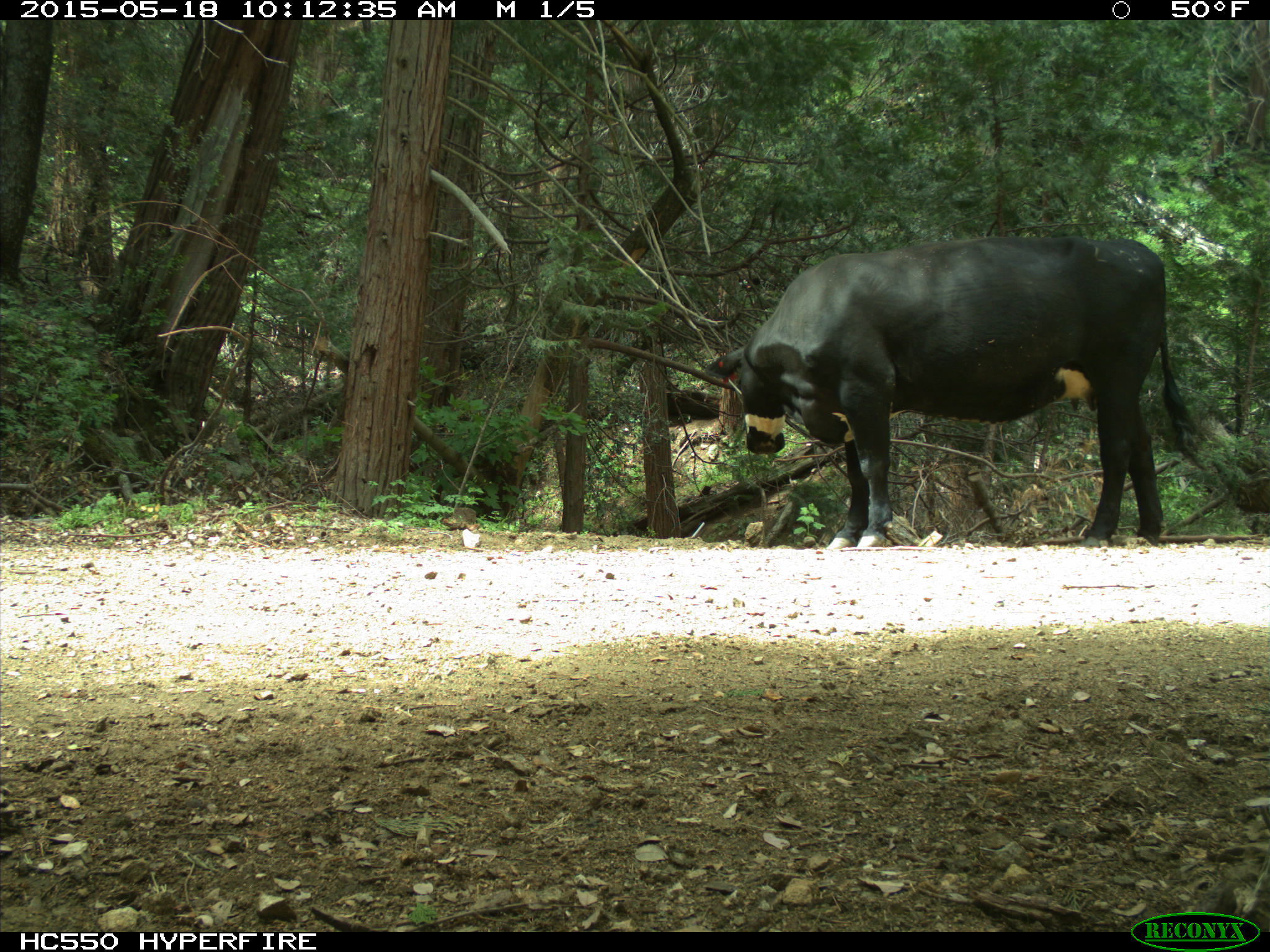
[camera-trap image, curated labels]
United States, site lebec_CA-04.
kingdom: Animalia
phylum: Chordata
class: Mammalia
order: Artiodactyla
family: Bovidae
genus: Bos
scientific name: Bos taurus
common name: domestic cow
Bos taurus (domestic cow).